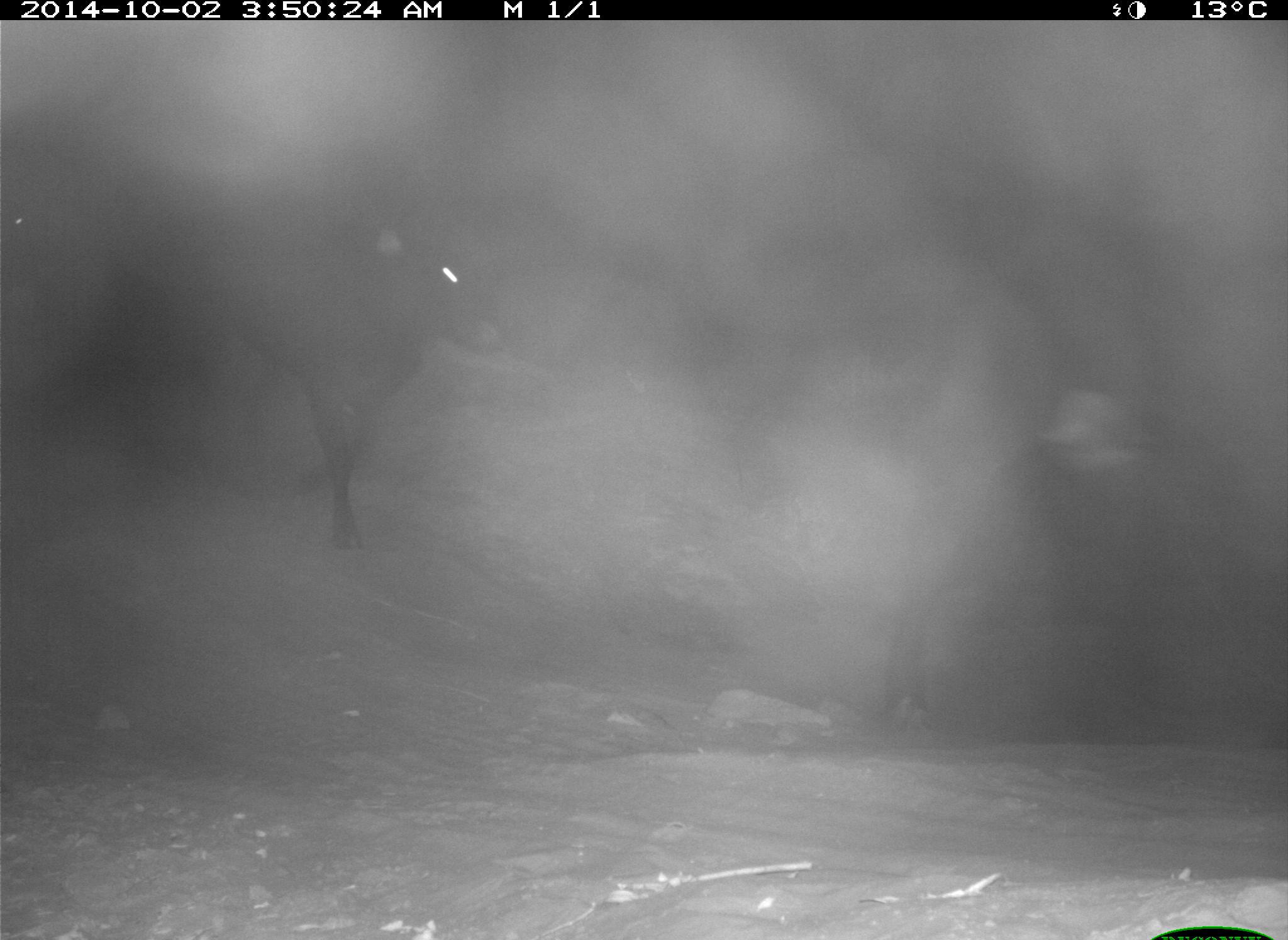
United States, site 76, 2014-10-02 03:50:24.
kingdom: Animalia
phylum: Chordata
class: Mammalia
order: Artiodactyla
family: Bovidae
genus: Bos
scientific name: Bos taurus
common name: cow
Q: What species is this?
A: Cow (Bos taurus).